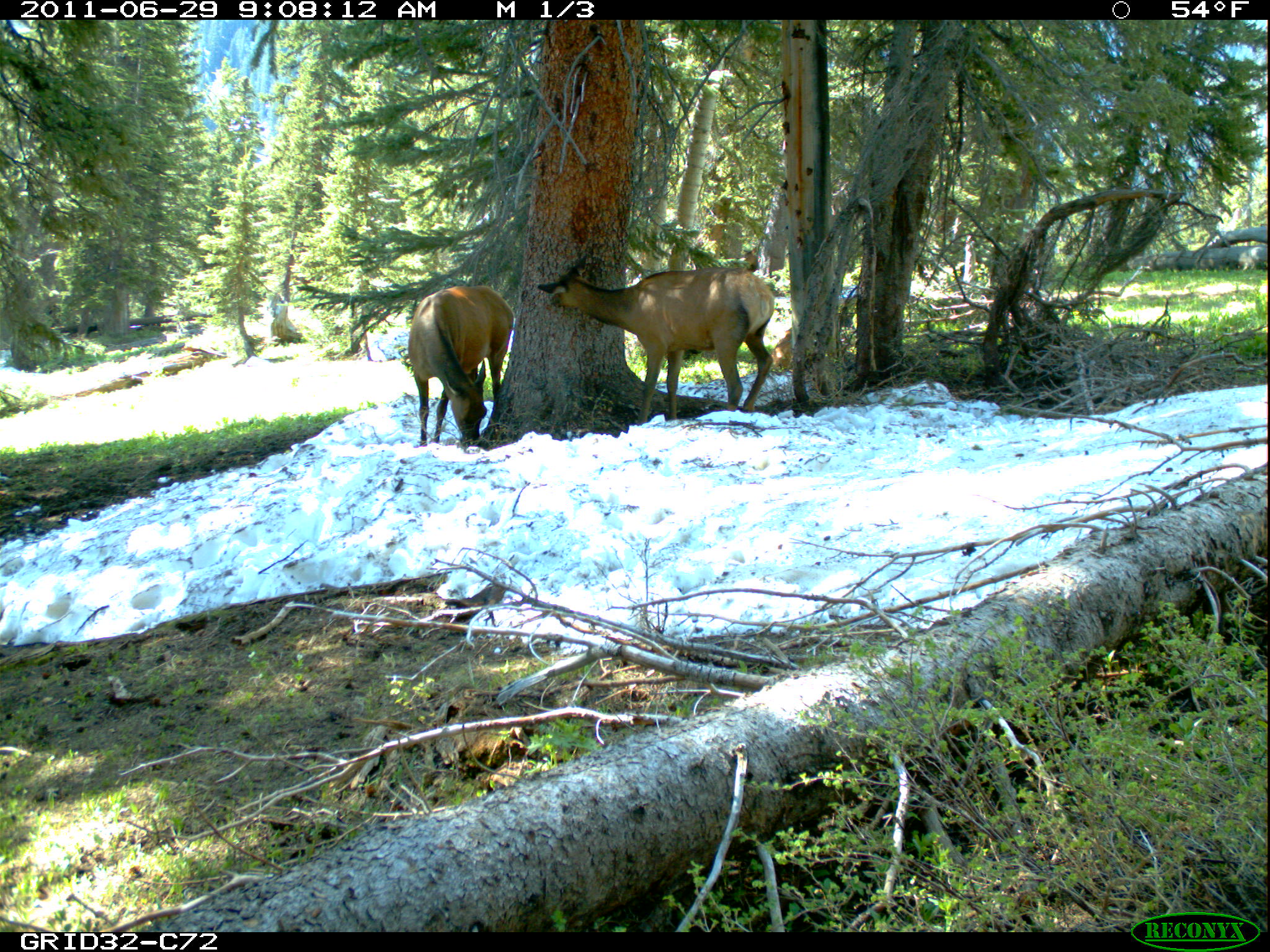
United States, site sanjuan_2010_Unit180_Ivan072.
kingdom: Animalia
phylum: Chordata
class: Mammalia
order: Artiodactyla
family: Cervidae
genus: Cervus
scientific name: Cervus elaphus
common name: red deer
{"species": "Cervus elaphus (red deer)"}